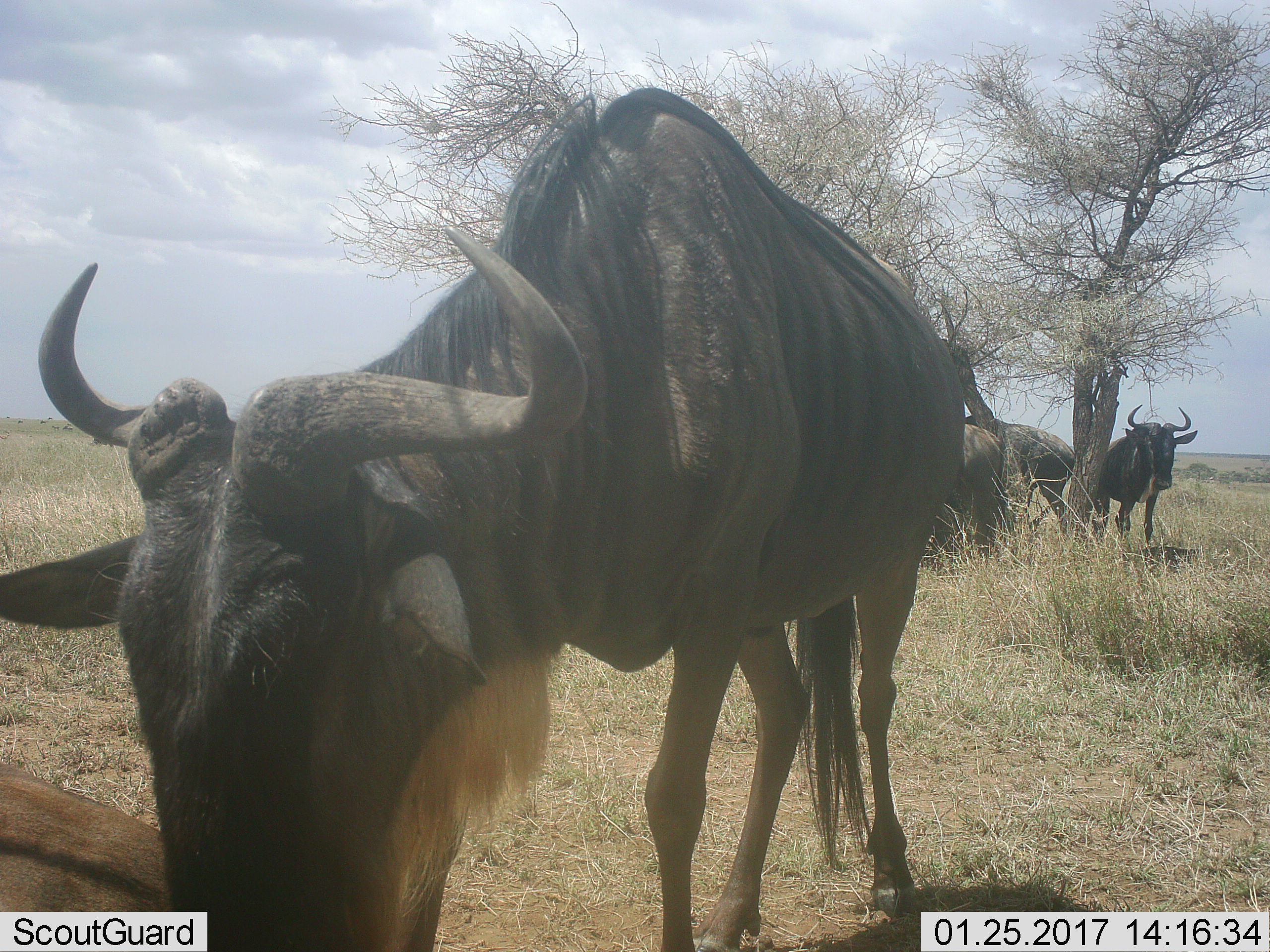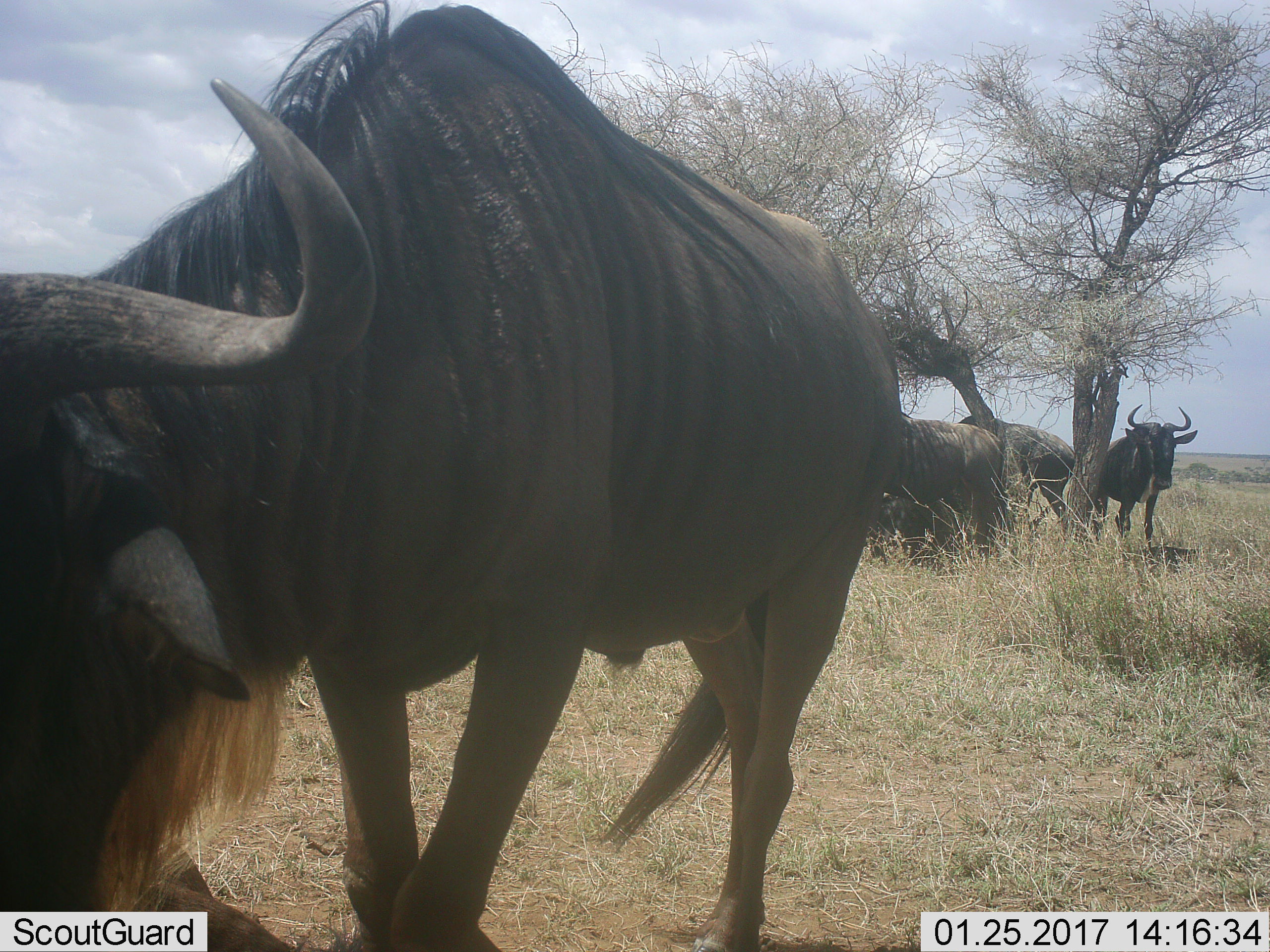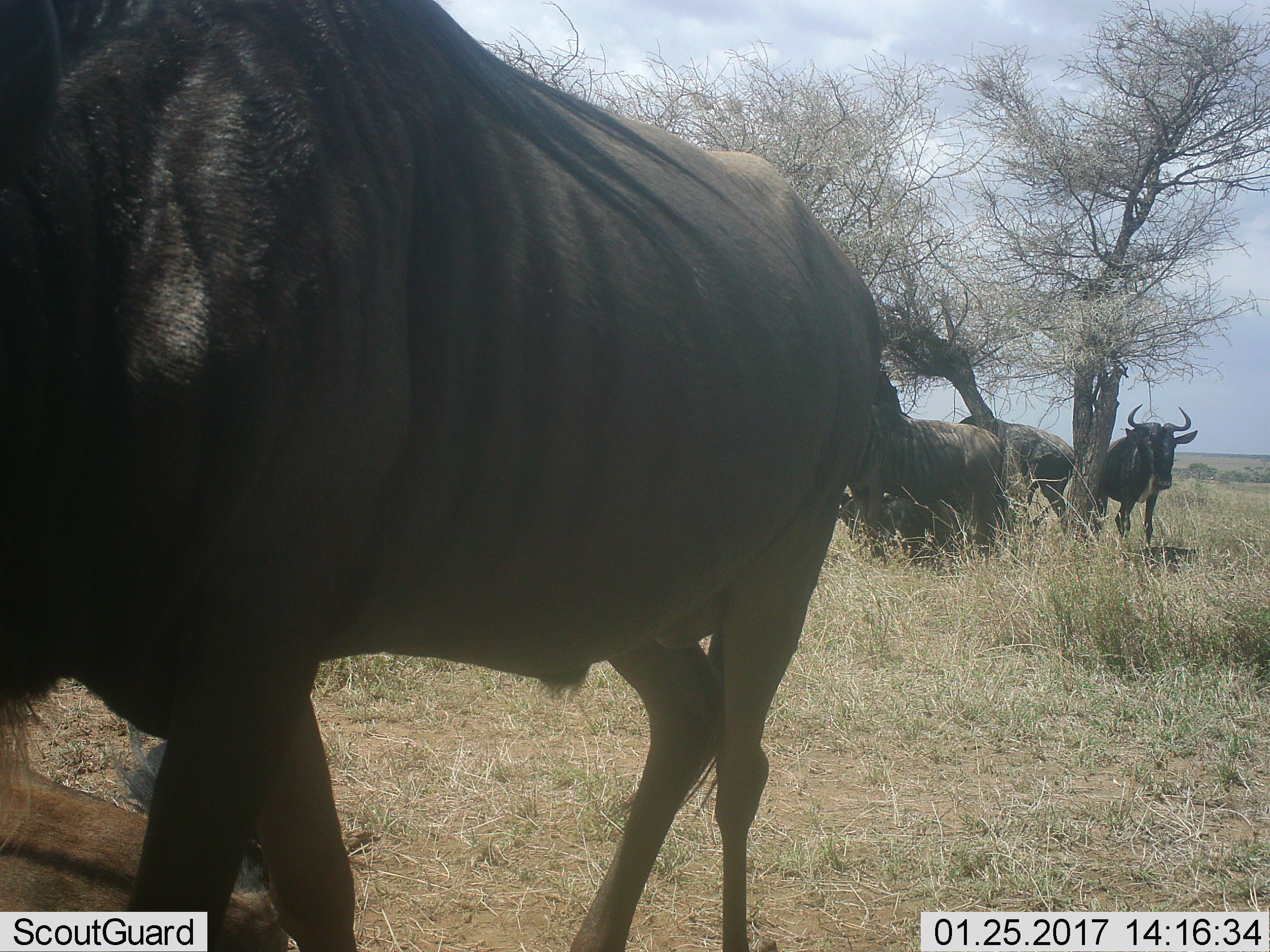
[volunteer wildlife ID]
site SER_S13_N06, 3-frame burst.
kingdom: Animalia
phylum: Chordata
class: Mammalia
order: Artiodactyla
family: Bovidae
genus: Connochaetes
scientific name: Connochaetes taurinus taurinus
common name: blue wildebeest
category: wildebeestblue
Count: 5.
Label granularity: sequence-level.